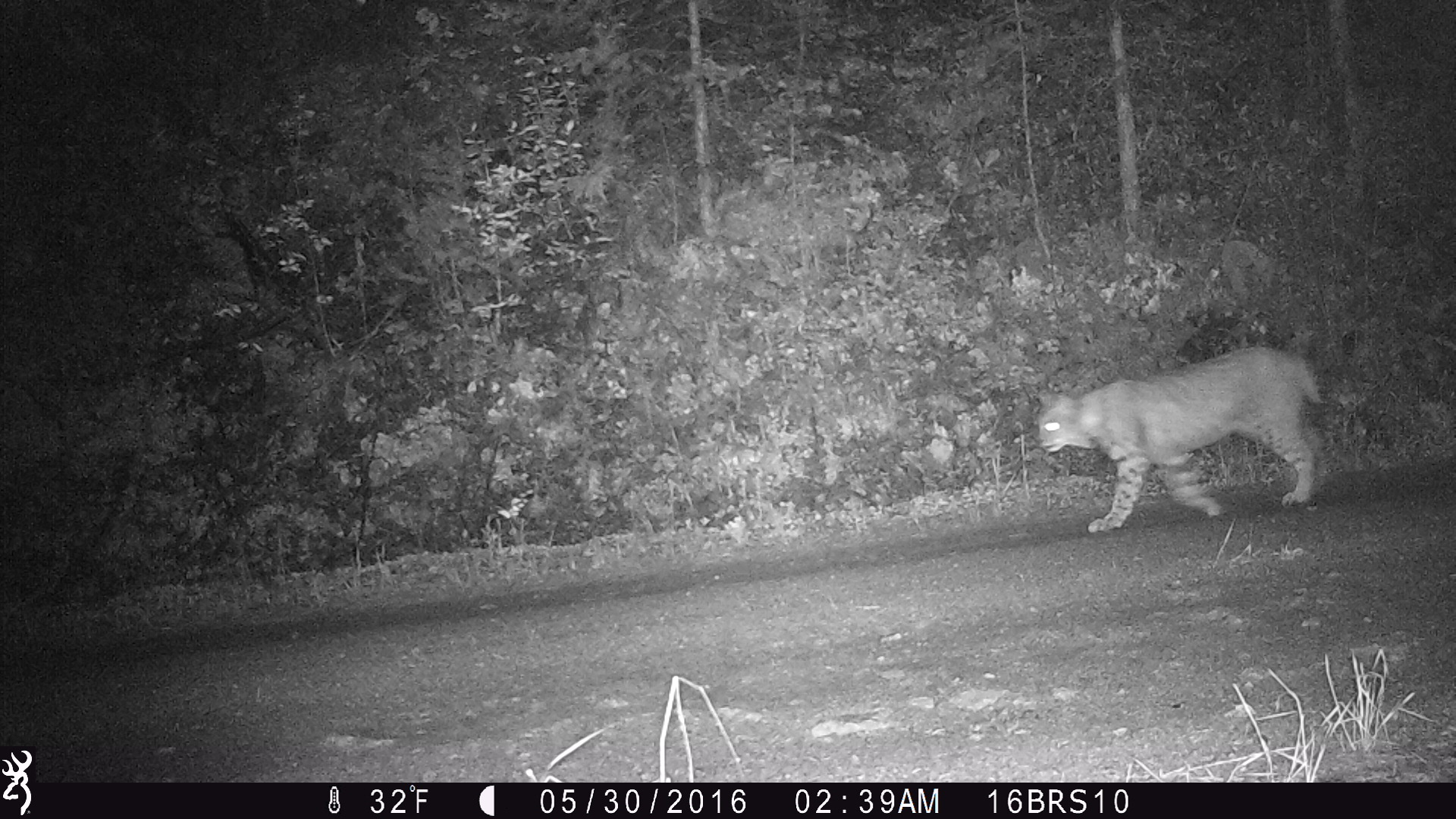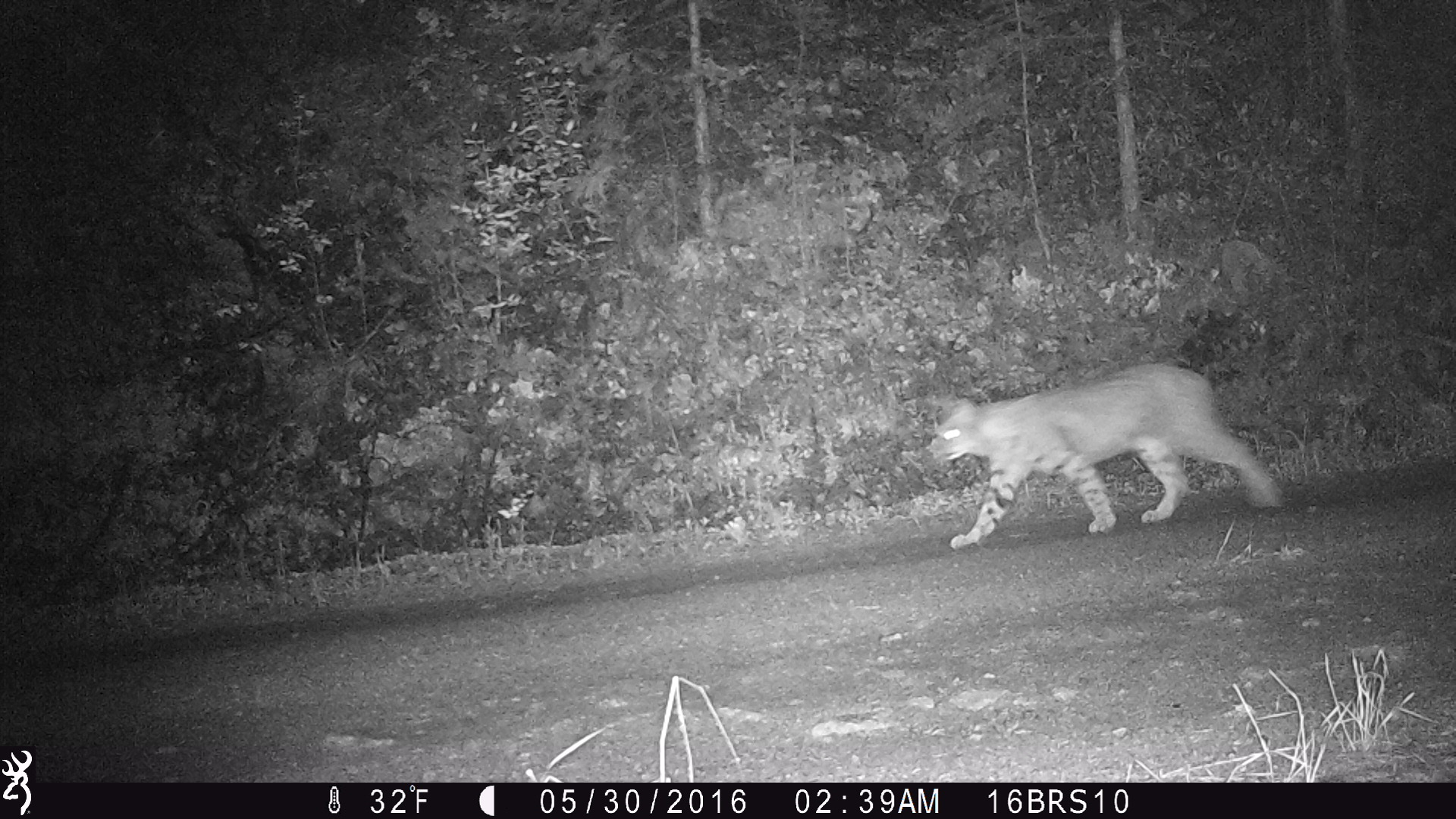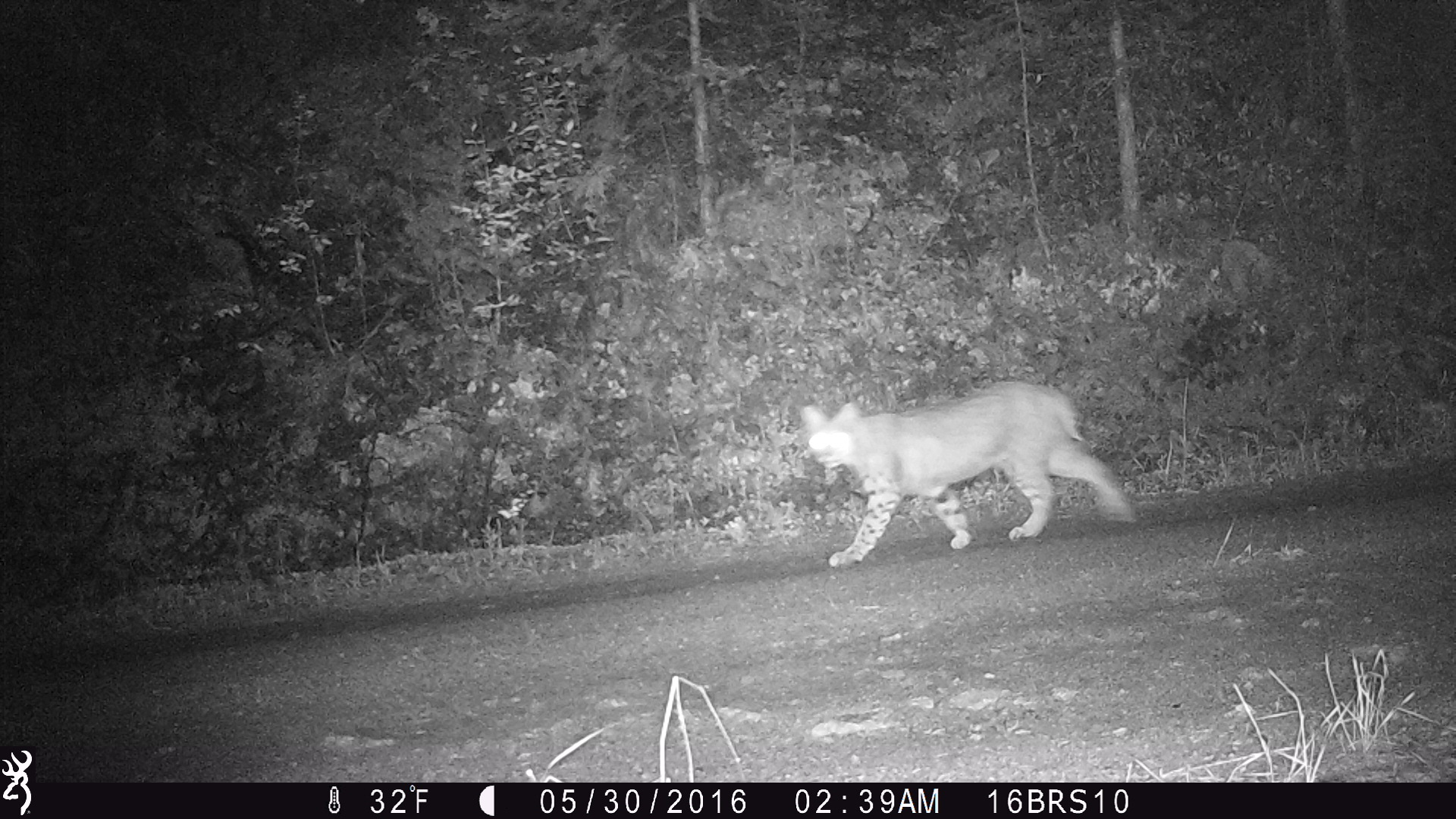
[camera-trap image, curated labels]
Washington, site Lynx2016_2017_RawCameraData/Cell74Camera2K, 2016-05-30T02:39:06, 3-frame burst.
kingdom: Animalia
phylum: Chordata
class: Mammalia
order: Carnivora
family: Felidae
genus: Lynx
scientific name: Lynx rufus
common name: bobcat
Lynx rufus (bobcat). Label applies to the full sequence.